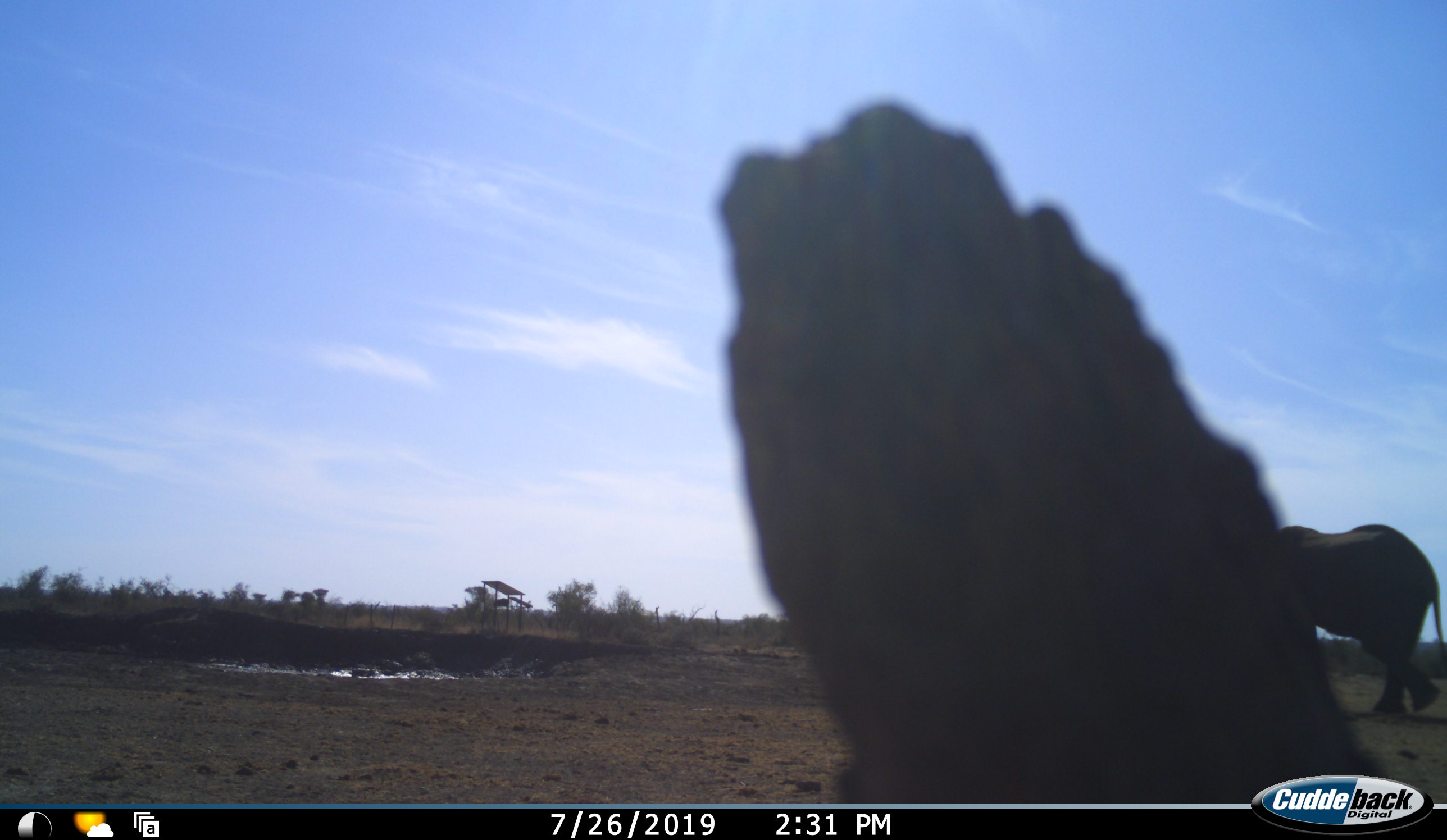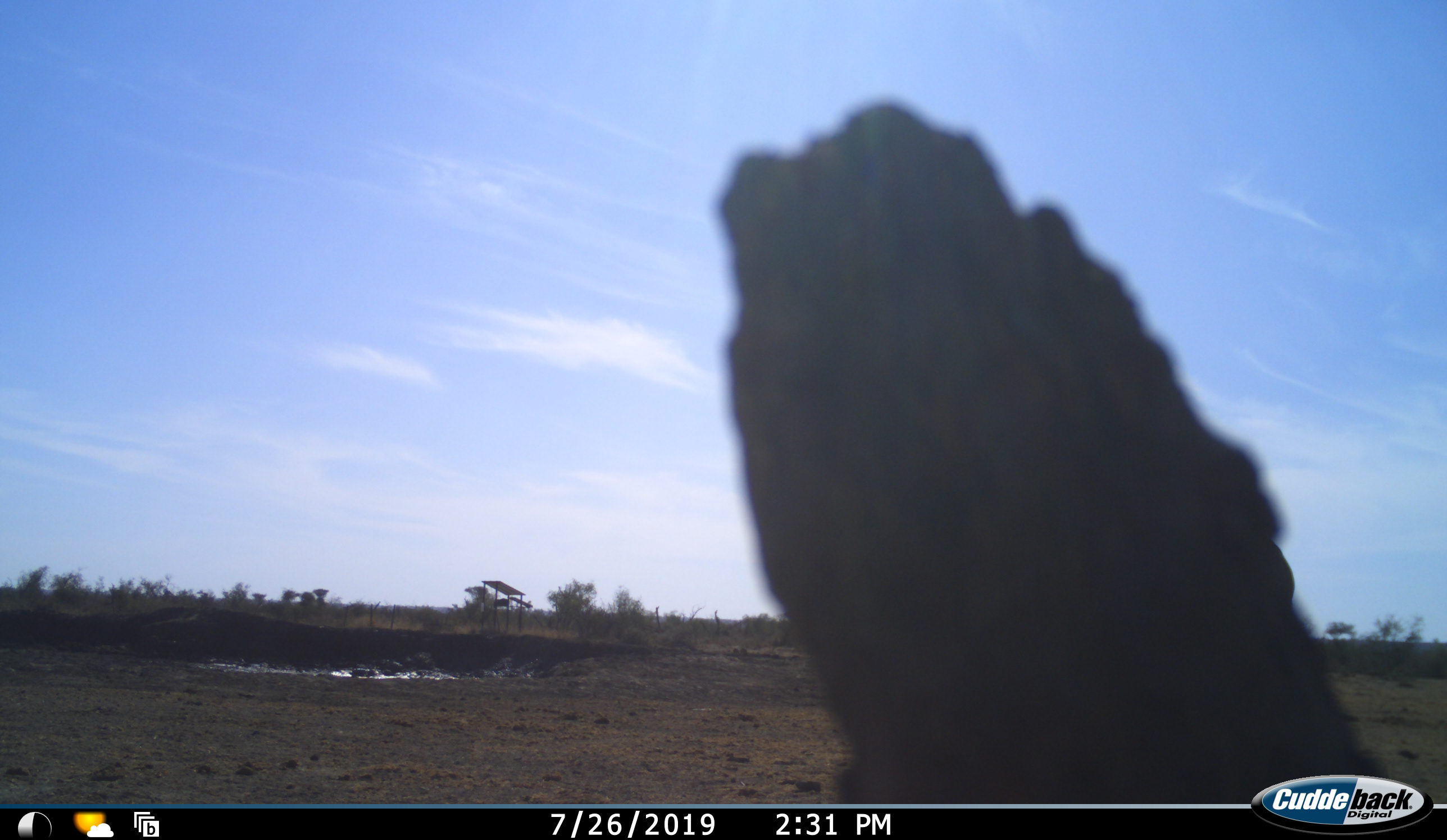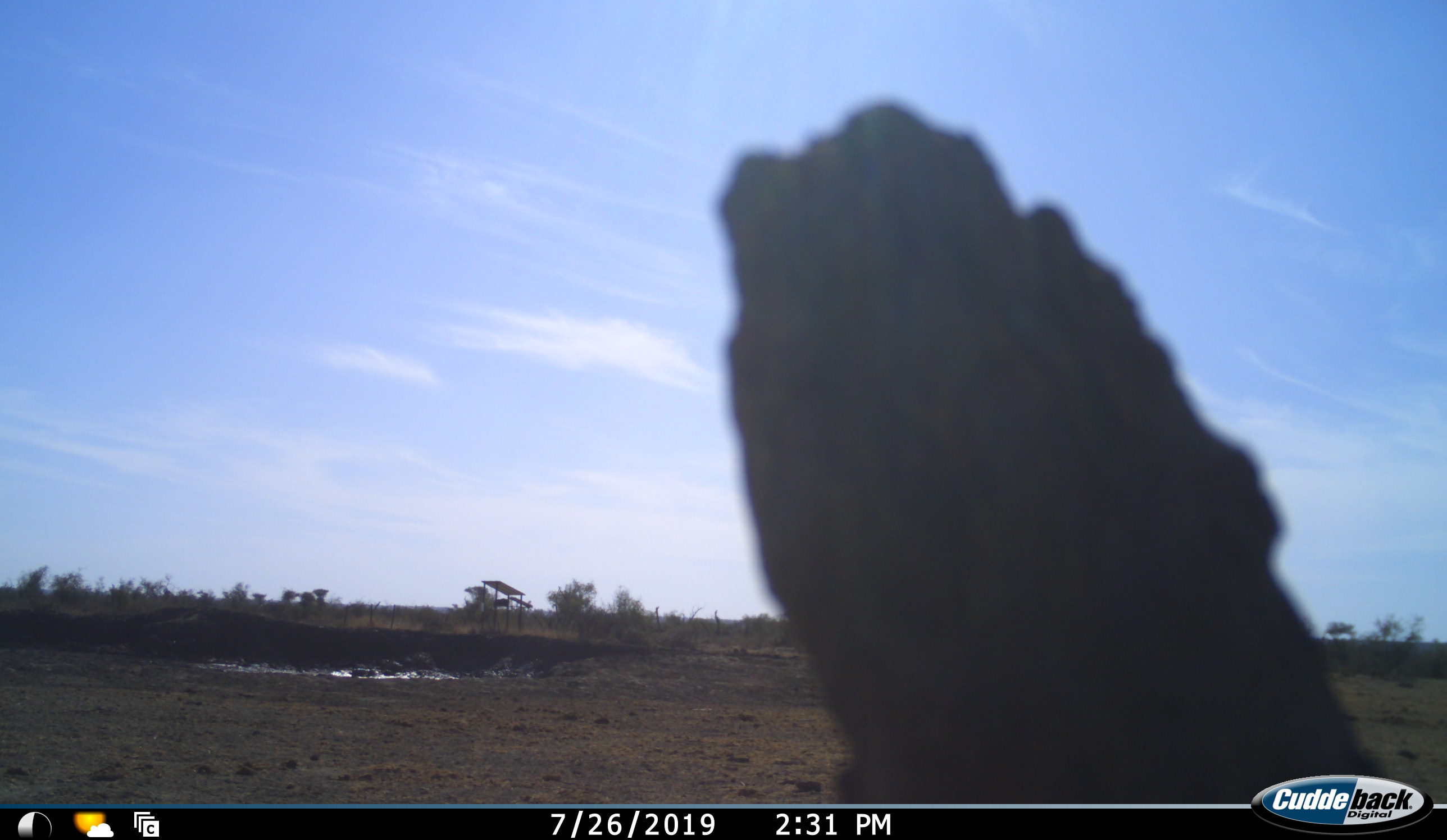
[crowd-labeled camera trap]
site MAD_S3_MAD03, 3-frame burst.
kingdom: Animalia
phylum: Chordata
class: Mammalia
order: Proboscidea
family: Elephantidae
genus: Loxodonta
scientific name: Loxodonta africana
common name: african bush elephant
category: elephant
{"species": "elephant (african bush elephant) (Loxodonta africana)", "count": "1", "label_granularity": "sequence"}